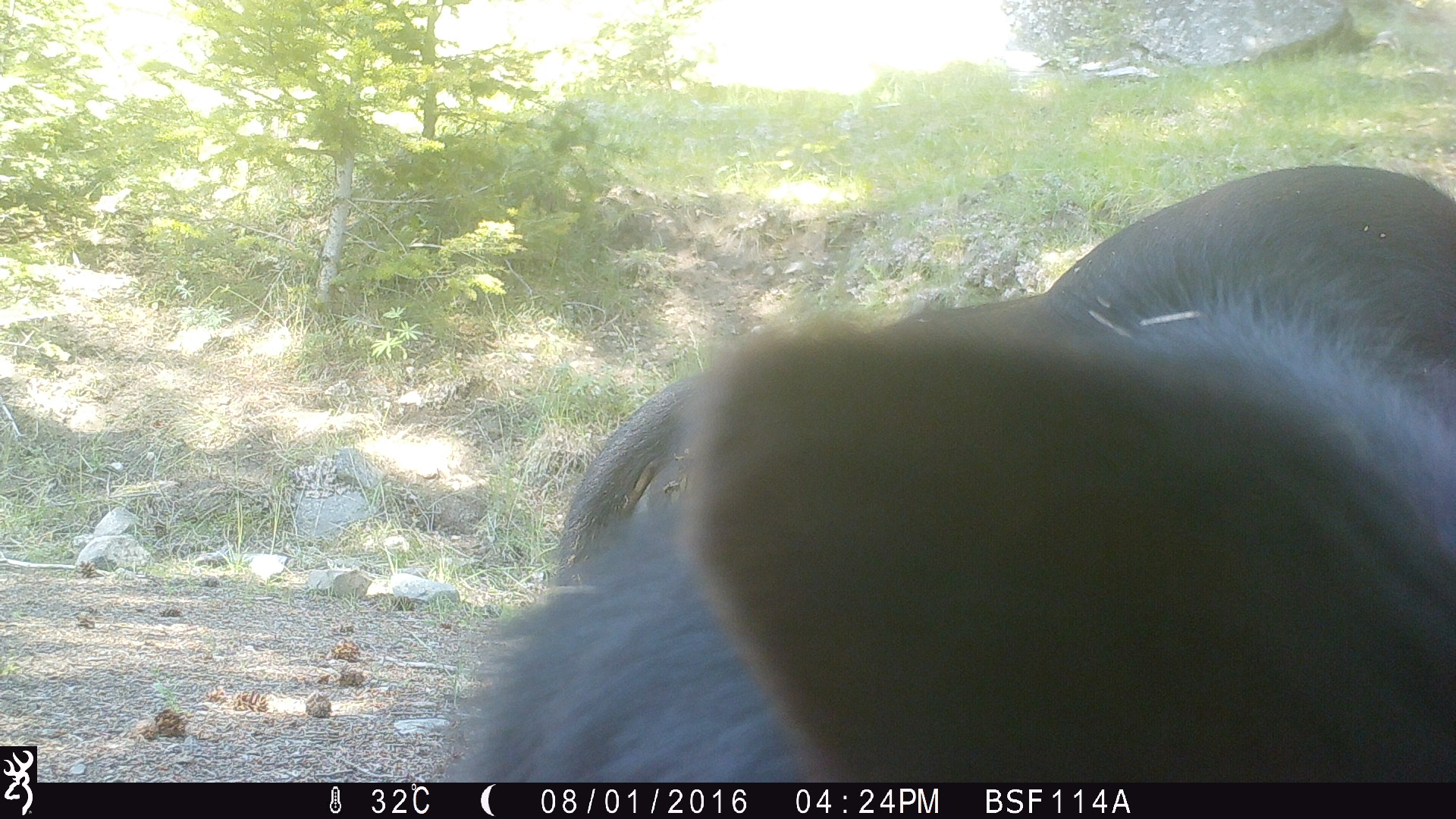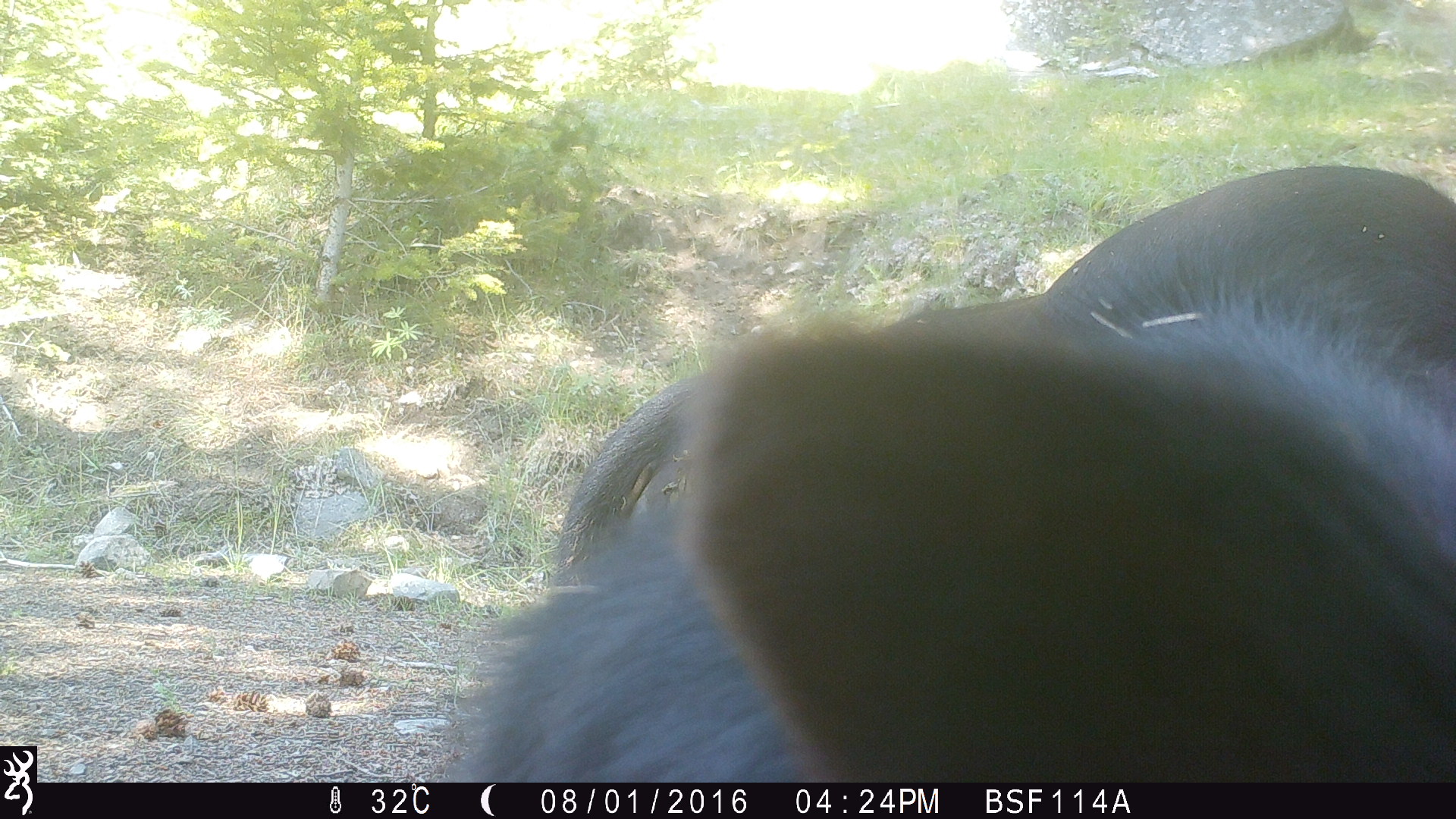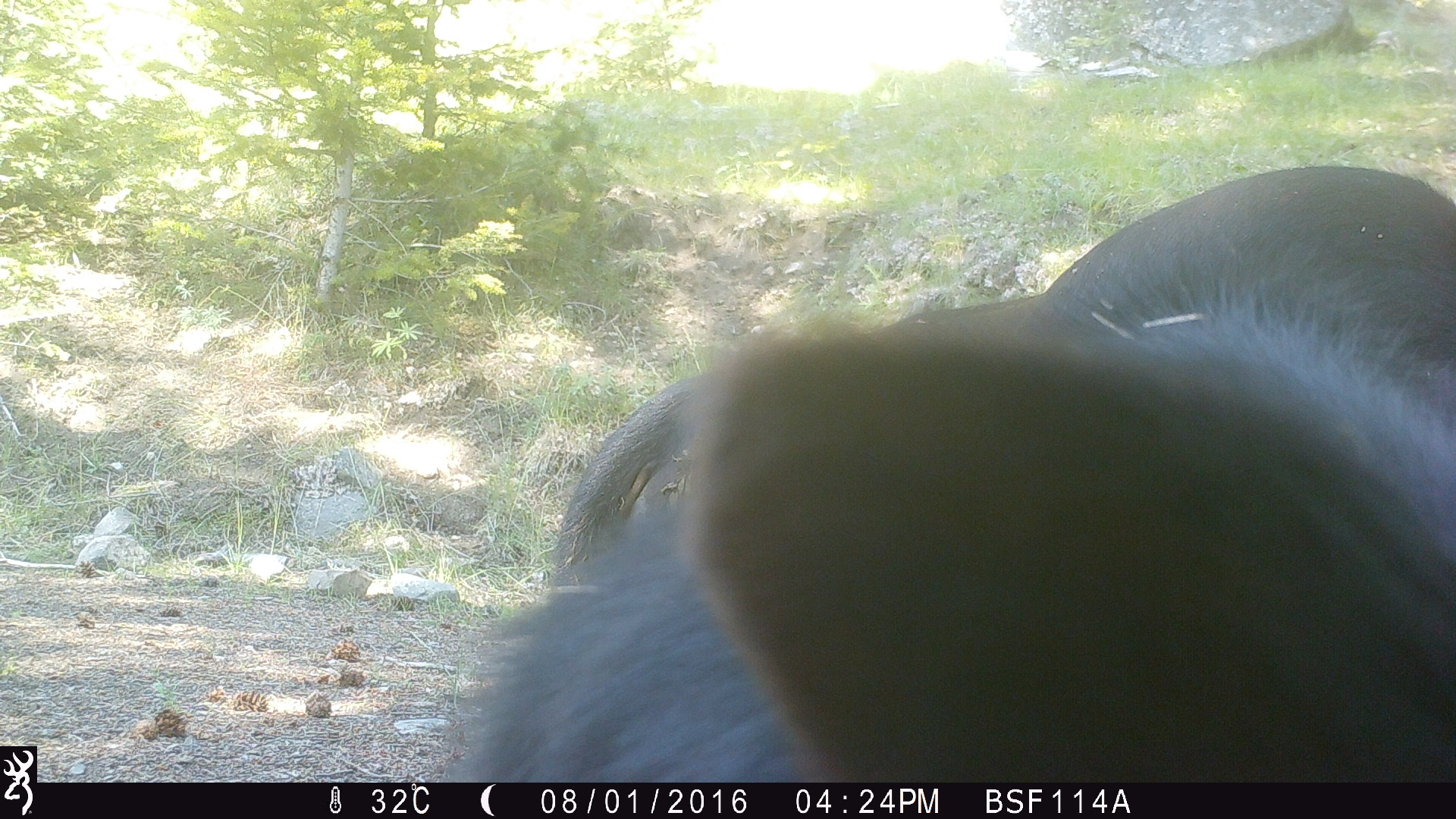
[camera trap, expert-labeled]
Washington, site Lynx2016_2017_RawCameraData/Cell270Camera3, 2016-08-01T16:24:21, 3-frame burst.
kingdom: Animalia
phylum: Chordata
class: Mammalia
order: Artiodactyla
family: Bovidae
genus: Bos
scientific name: Bos taurus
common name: domestic cattle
Domestic cattle (Bos taurus). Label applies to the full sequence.